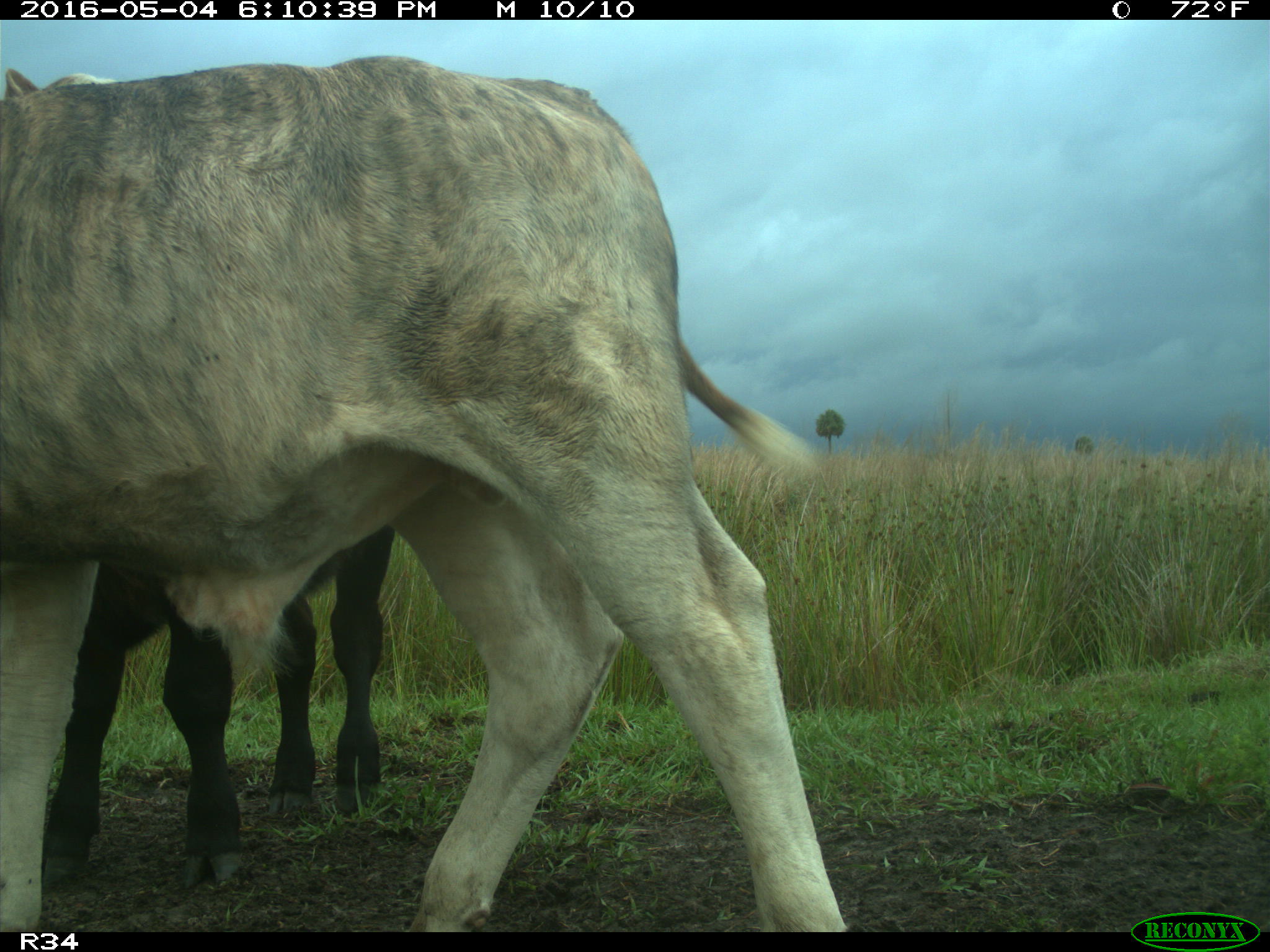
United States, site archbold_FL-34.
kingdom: Animalia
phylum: Chordata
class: Mammalia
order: Artiodactyla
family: Bovidae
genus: Bos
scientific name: Bos taurus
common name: domestic cow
Bos taurus (domestic cow).